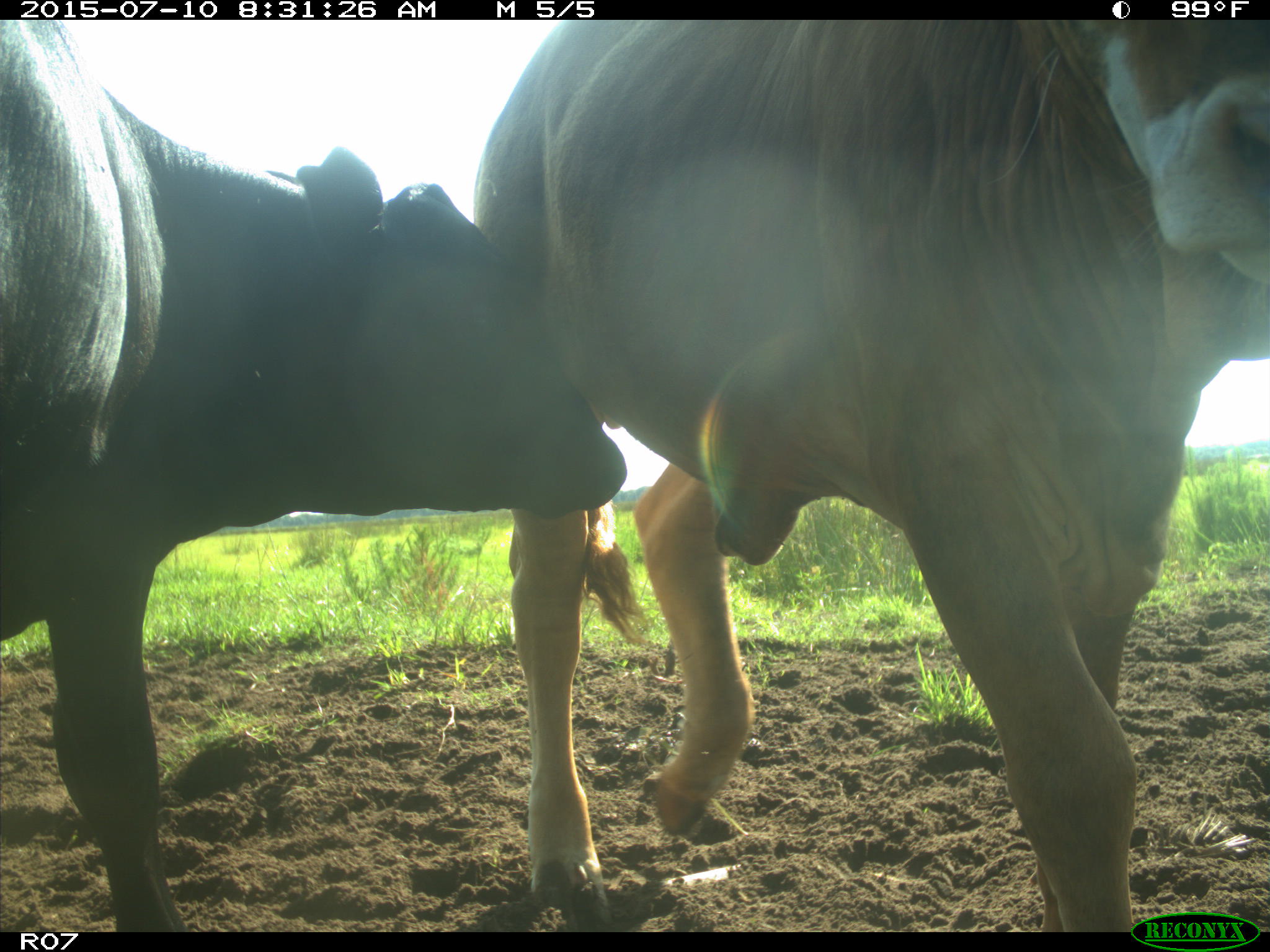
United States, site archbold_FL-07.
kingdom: Animalia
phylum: Chordata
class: Mammalia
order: Artiodactyla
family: Bovidae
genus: Bos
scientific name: Bos taurus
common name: domestic cow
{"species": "Bos taurus (domestic cow)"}